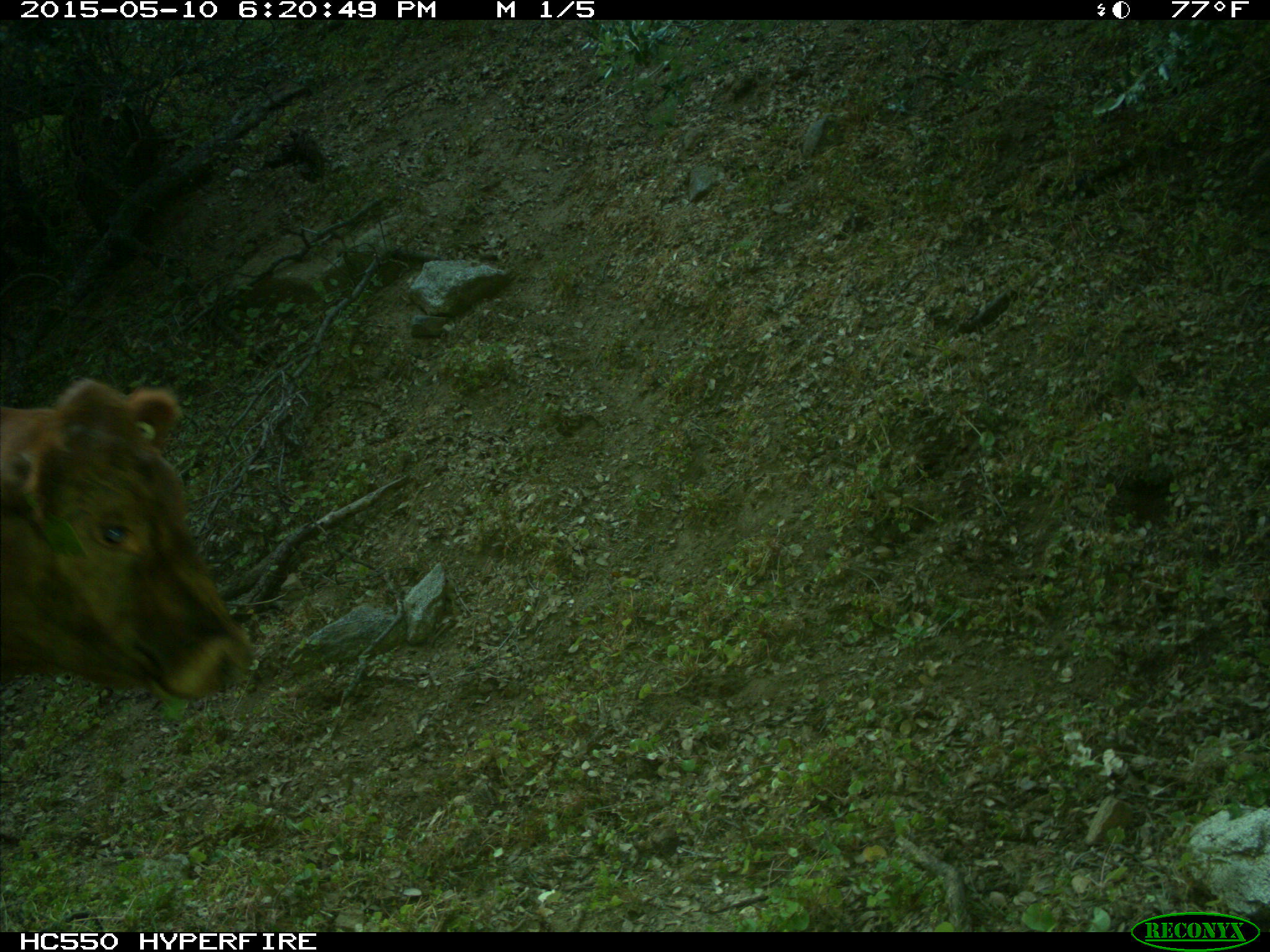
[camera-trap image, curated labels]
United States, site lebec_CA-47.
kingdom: Animalia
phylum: Chordata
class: Mammalia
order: Artiodactyla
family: Bovidae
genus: Bos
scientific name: Bos taurus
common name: domestic cow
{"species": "Bos taurus (domestic cow)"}